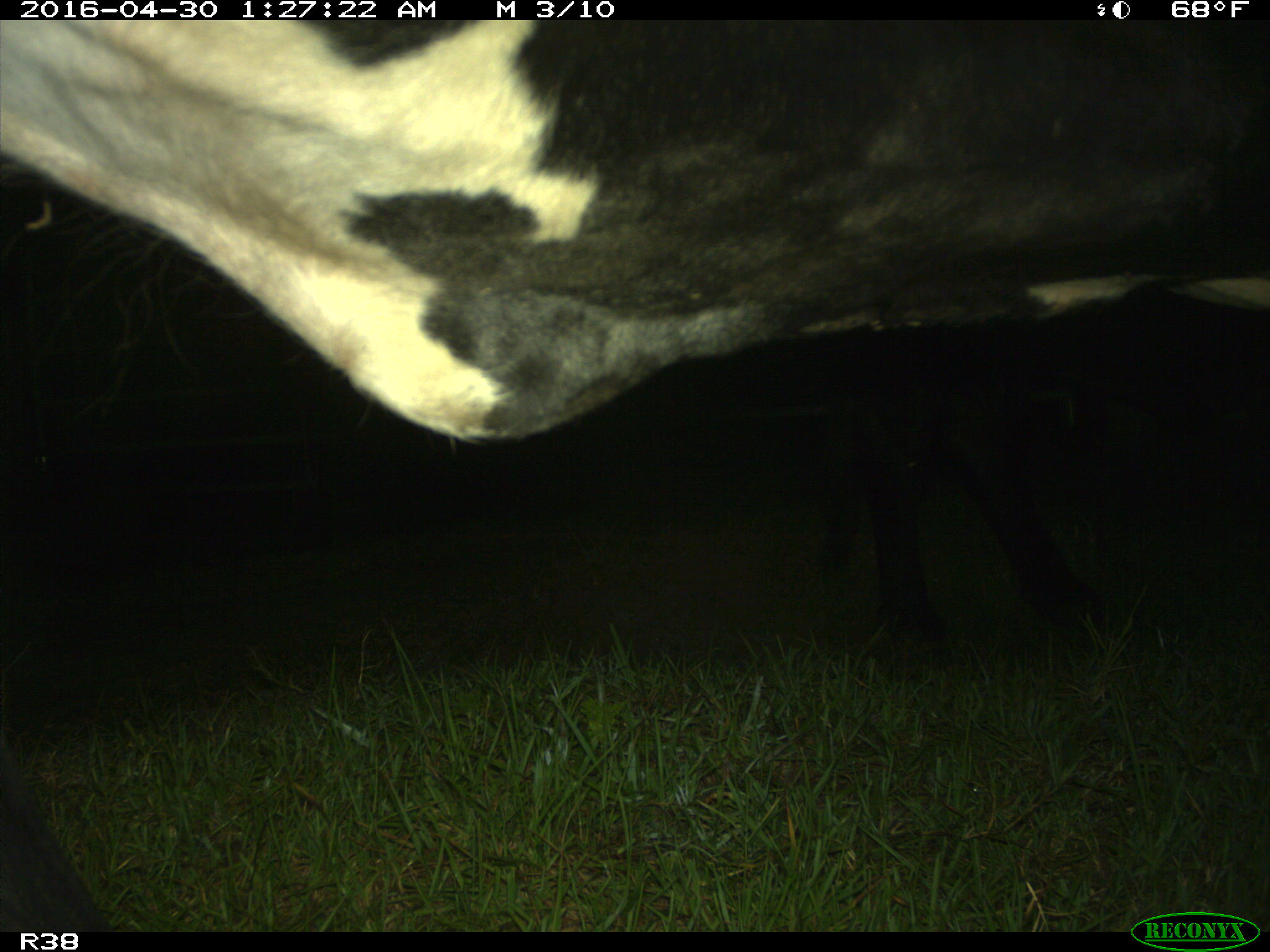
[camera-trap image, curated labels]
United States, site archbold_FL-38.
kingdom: Animalia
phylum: Chordata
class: Mammalia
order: Artiodactyla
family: Bovidae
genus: Bos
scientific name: Bos taurus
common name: domestic cow